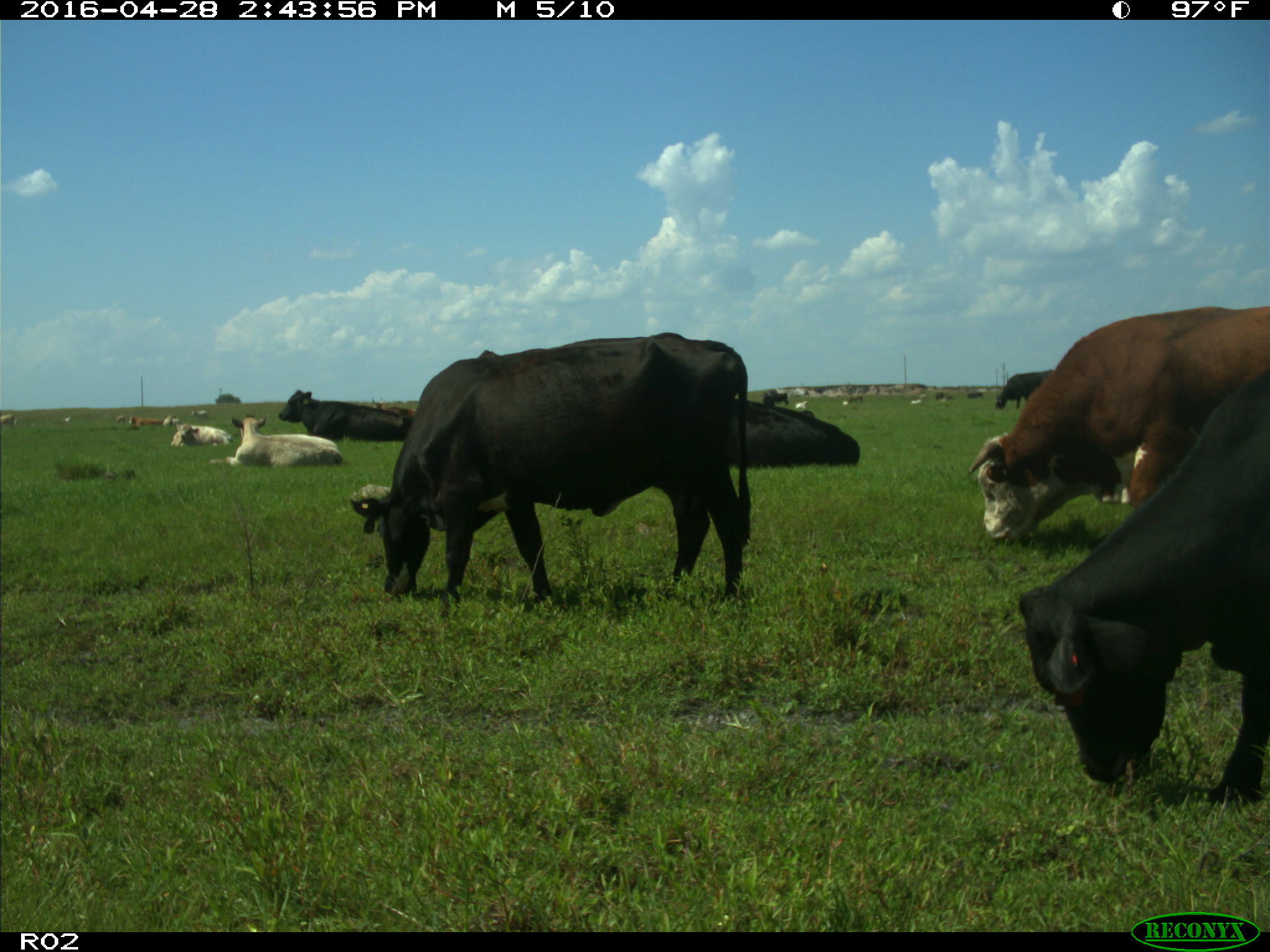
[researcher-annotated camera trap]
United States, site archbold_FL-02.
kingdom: Animalia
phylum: Chordata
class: Mammalia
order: Artiodactyla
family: Bovidae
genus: Bos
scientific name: Bos taurus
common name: domestic cow